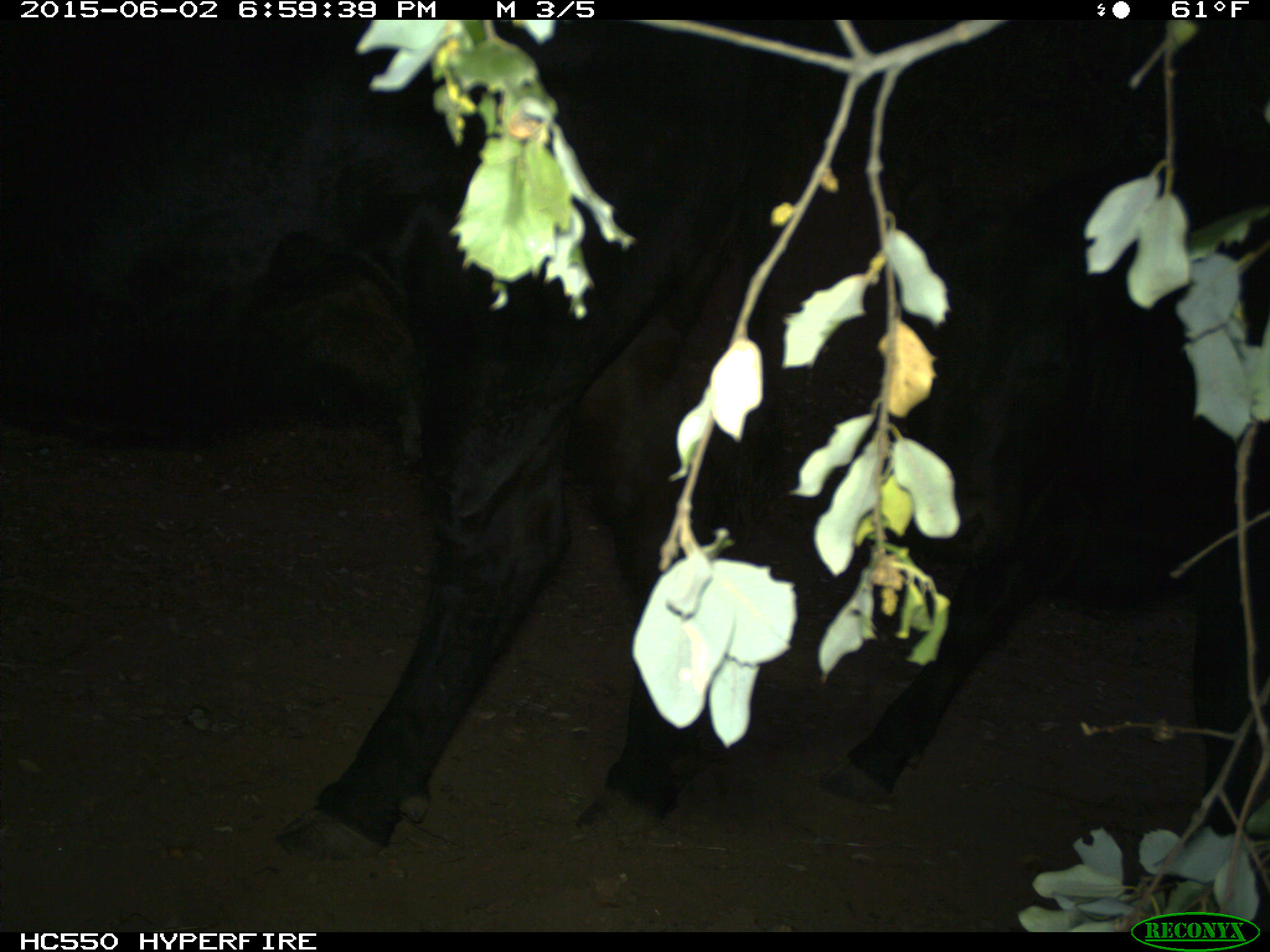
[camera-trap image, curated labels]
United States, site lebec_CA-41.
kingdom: Animalia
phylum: Chordata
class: Mammalia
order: Artiodactyla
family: Bovidae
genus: Bos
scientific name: Bos taurus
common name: domestic cow